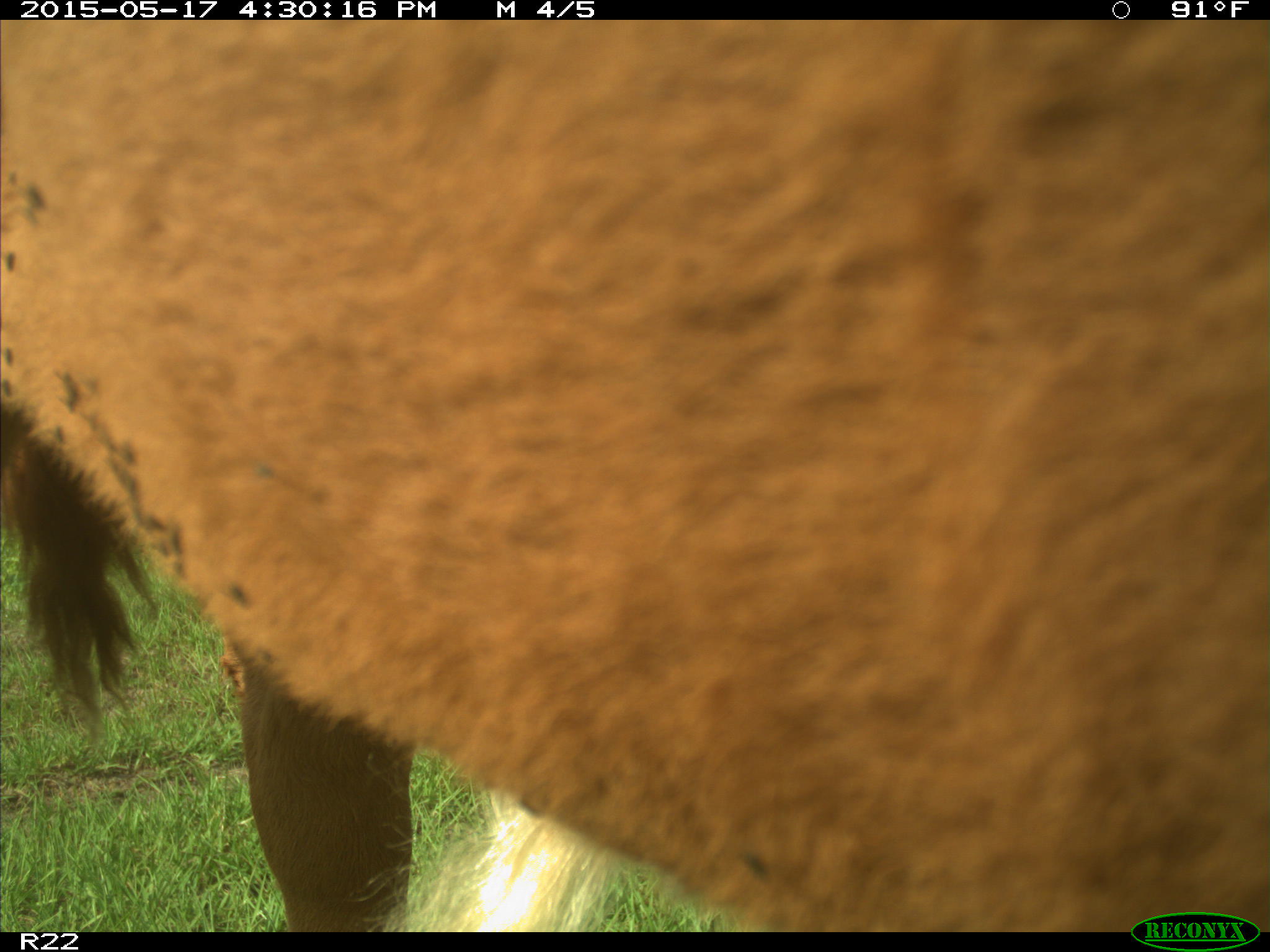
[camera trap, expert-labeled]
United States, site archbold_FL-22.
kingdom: Animalia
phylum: Chordata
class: Mammalia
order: Artiodactyla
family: Bovidae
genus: Bos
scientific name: Bos taurus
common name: domestic cow